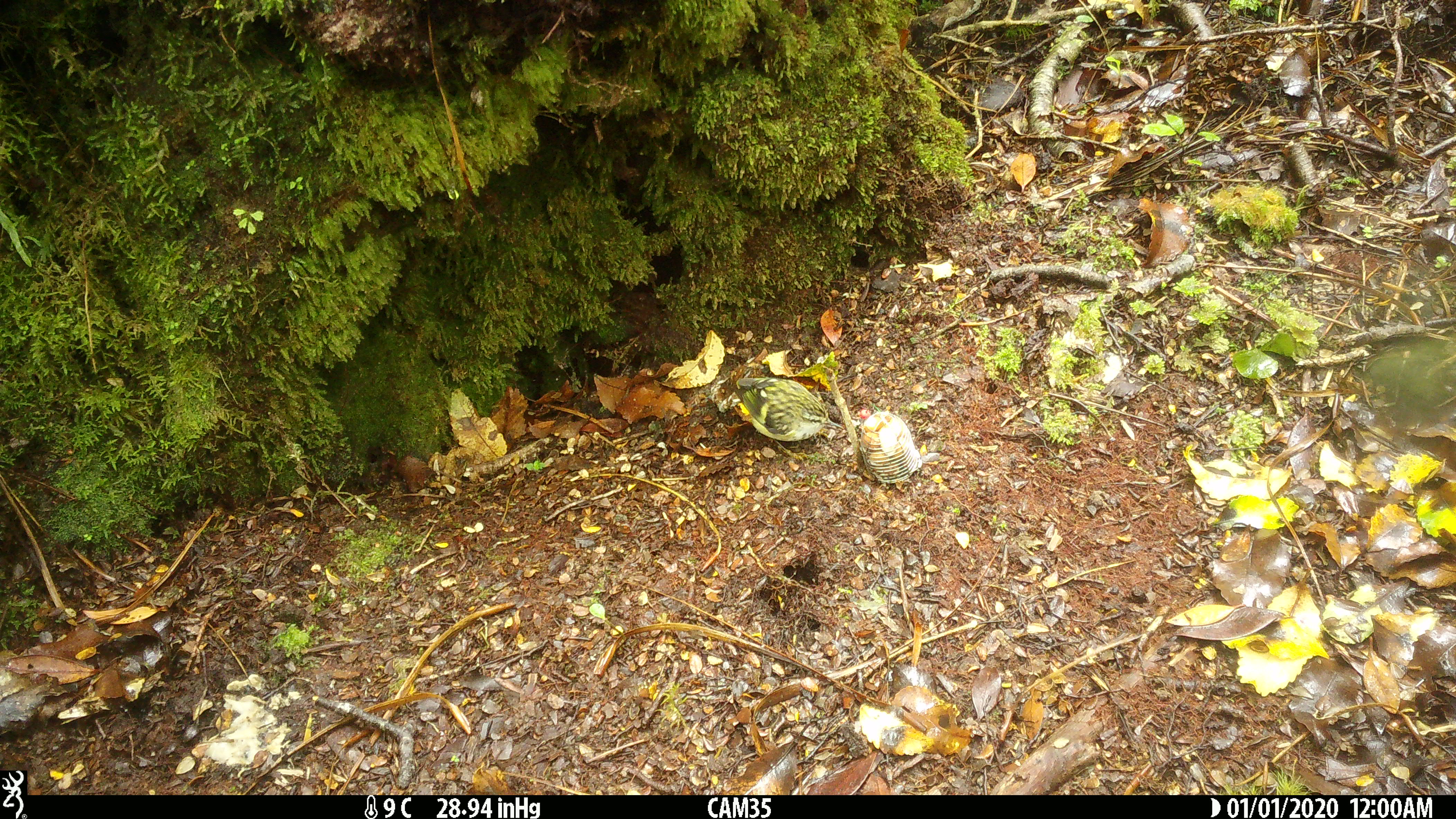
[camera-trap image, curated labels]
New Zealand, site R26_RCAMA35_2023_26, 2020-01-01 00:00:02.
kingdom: Animalia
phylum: Chordata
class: Aves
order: Passeriformes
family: Acanthisittidae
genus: Acanthisitta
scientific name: Acanthisitta chloris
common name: rifleman